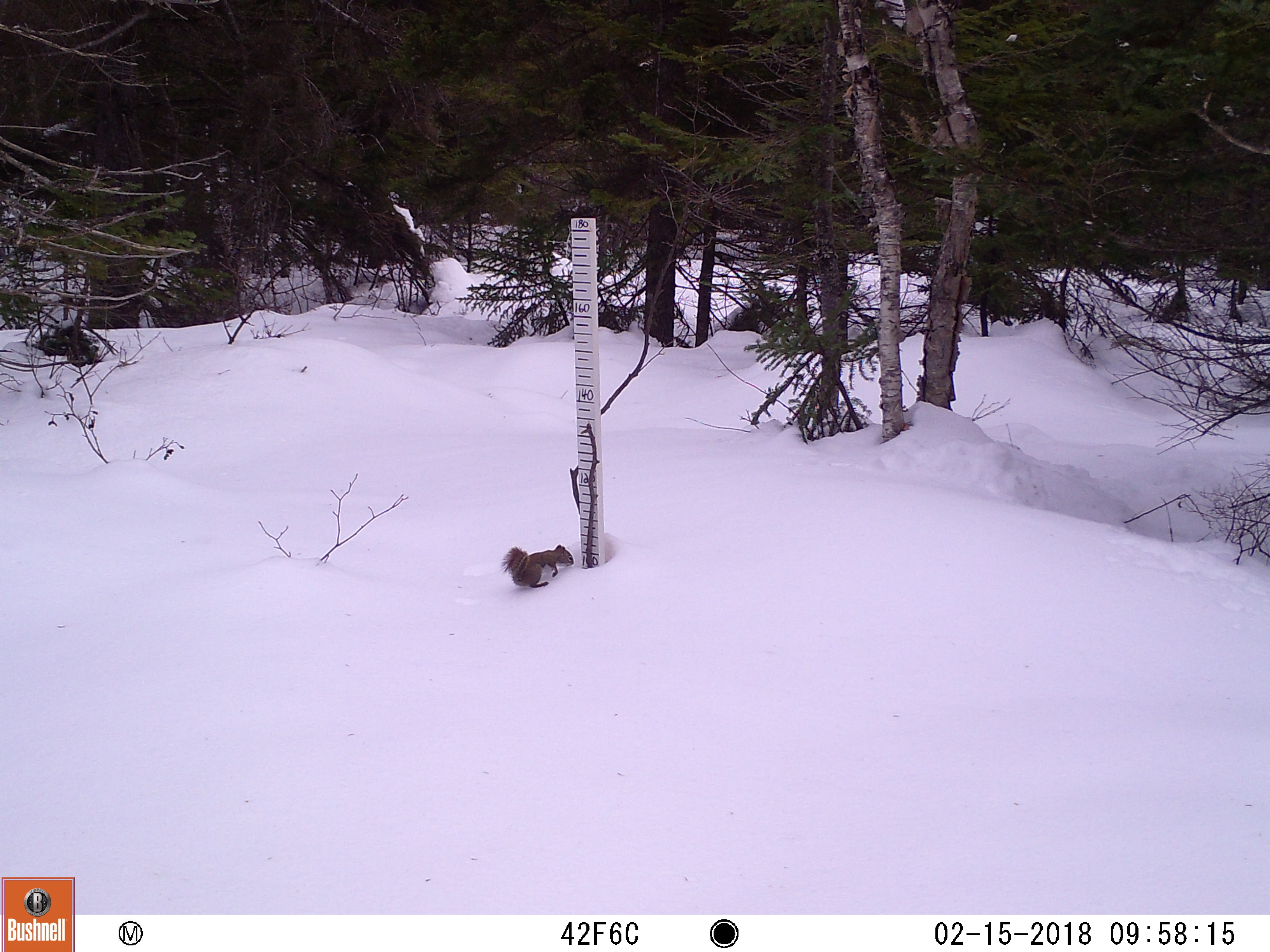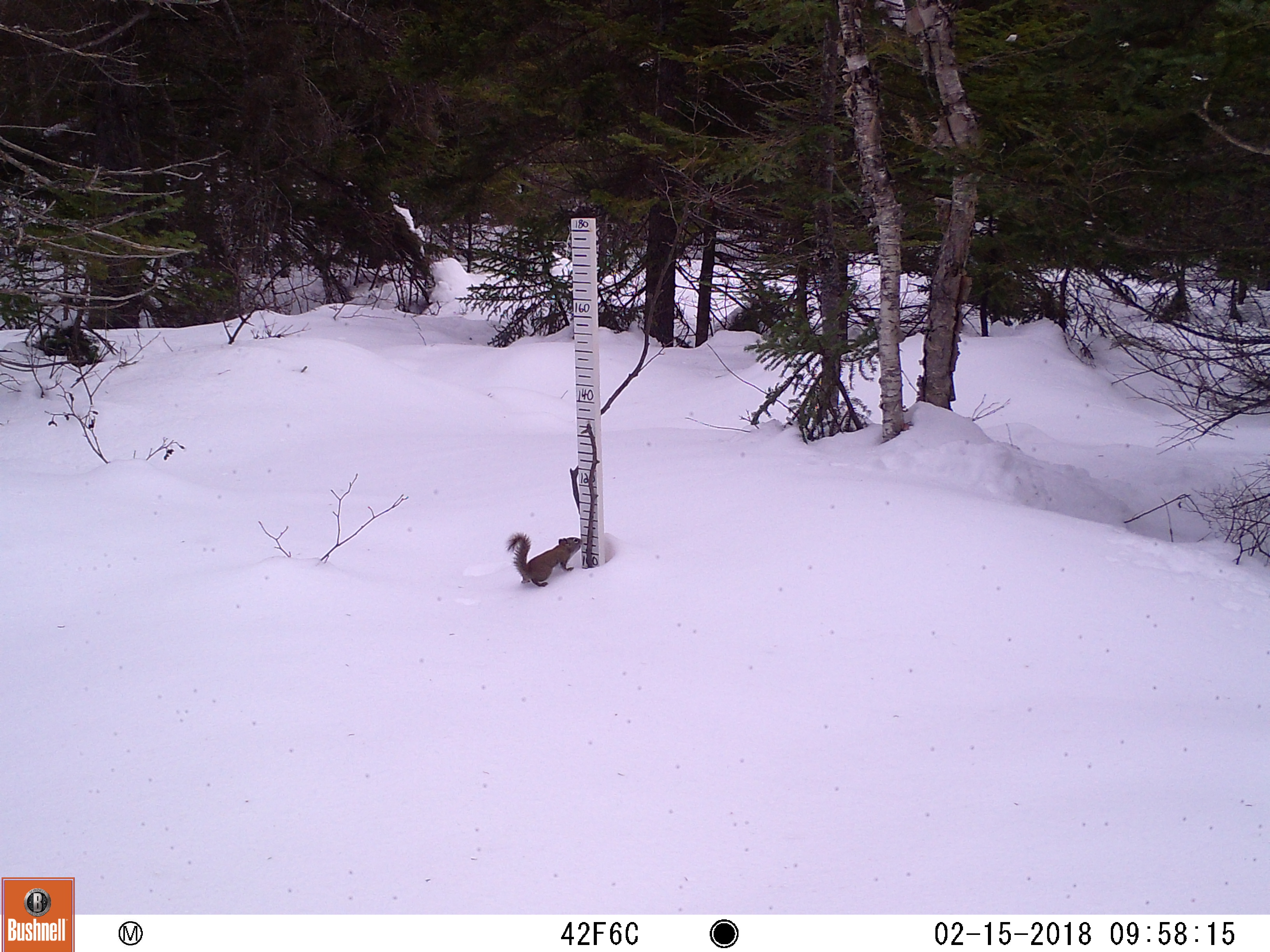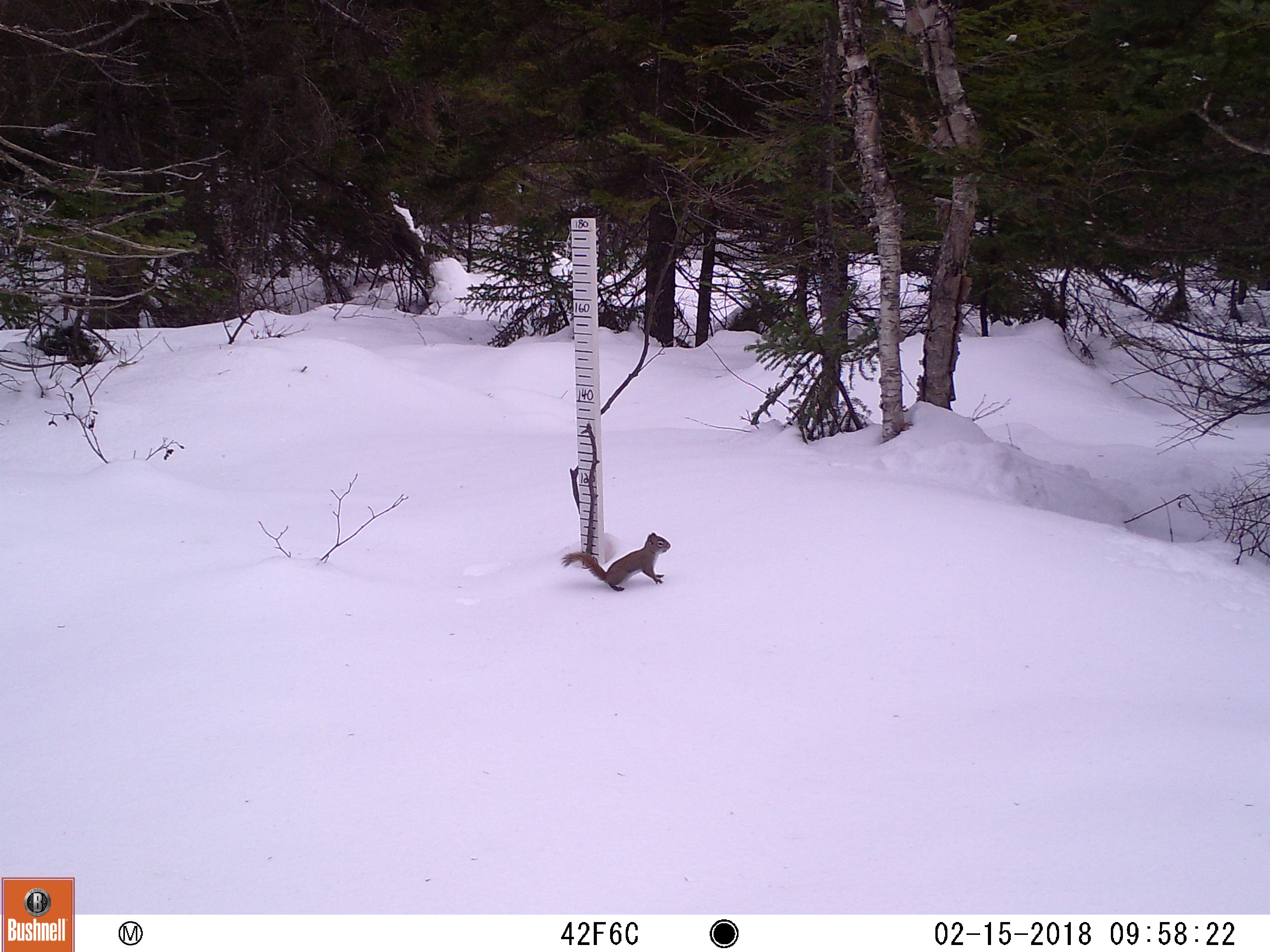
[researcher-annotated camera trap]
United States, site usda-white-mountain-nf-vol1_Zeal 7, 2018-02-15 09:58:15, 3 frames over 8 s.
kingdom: Animalia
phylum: Chordata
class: Mammalia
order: Rodentia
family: Sciuridae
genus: Tamiasciurus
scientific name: Tamiasciurus hudsonicus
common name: red squirrel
Red squirrel (Tamiasciurus hudsonicus).